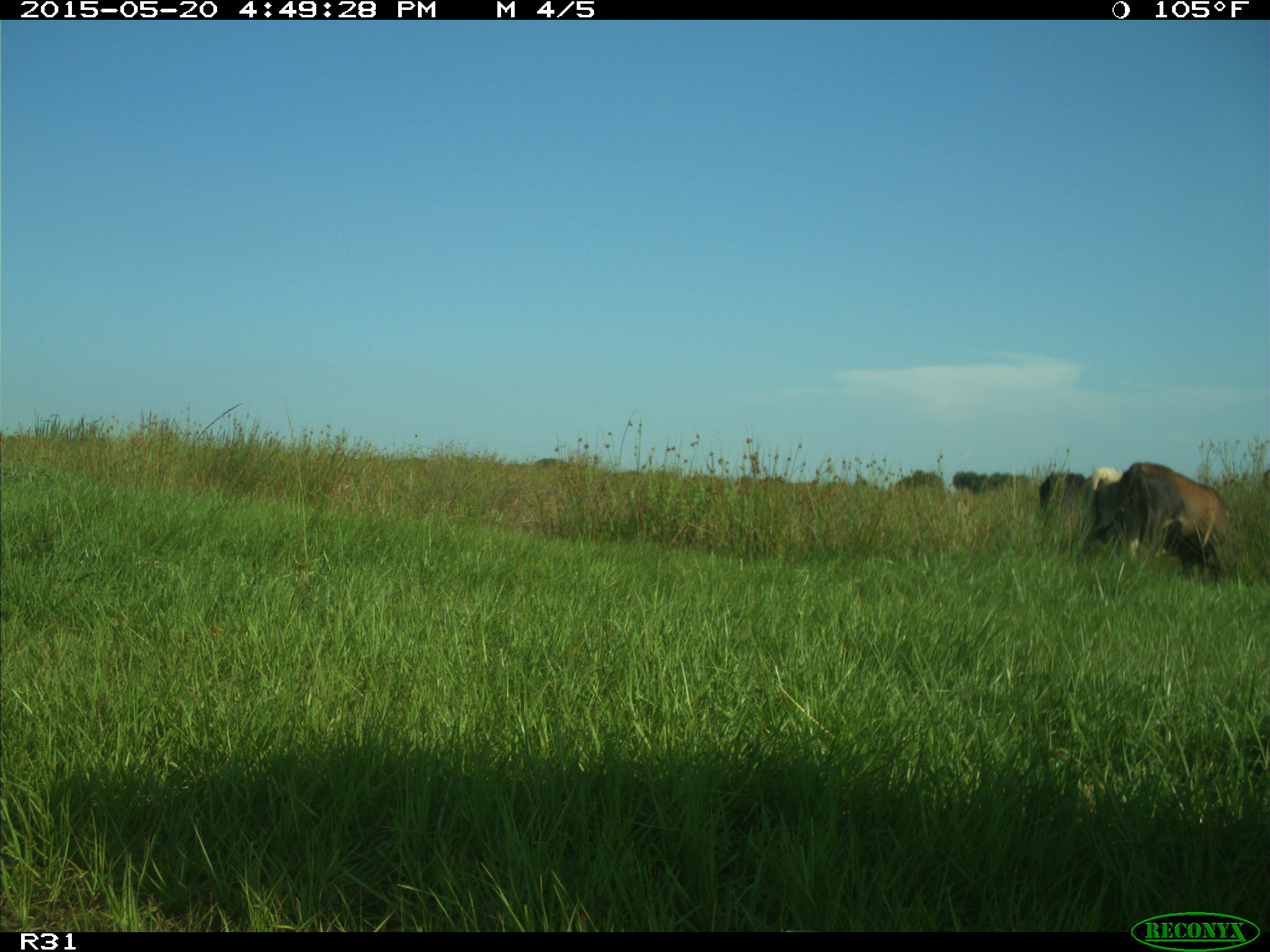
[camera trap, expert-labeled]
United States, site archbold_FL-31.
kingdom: Animalia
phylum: Chordata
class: Mammalia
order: Artiodactyla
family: Bovidae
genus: Bos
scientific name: Bos taurus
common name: domestic cow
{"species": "Bos taurus (domestic cow)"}